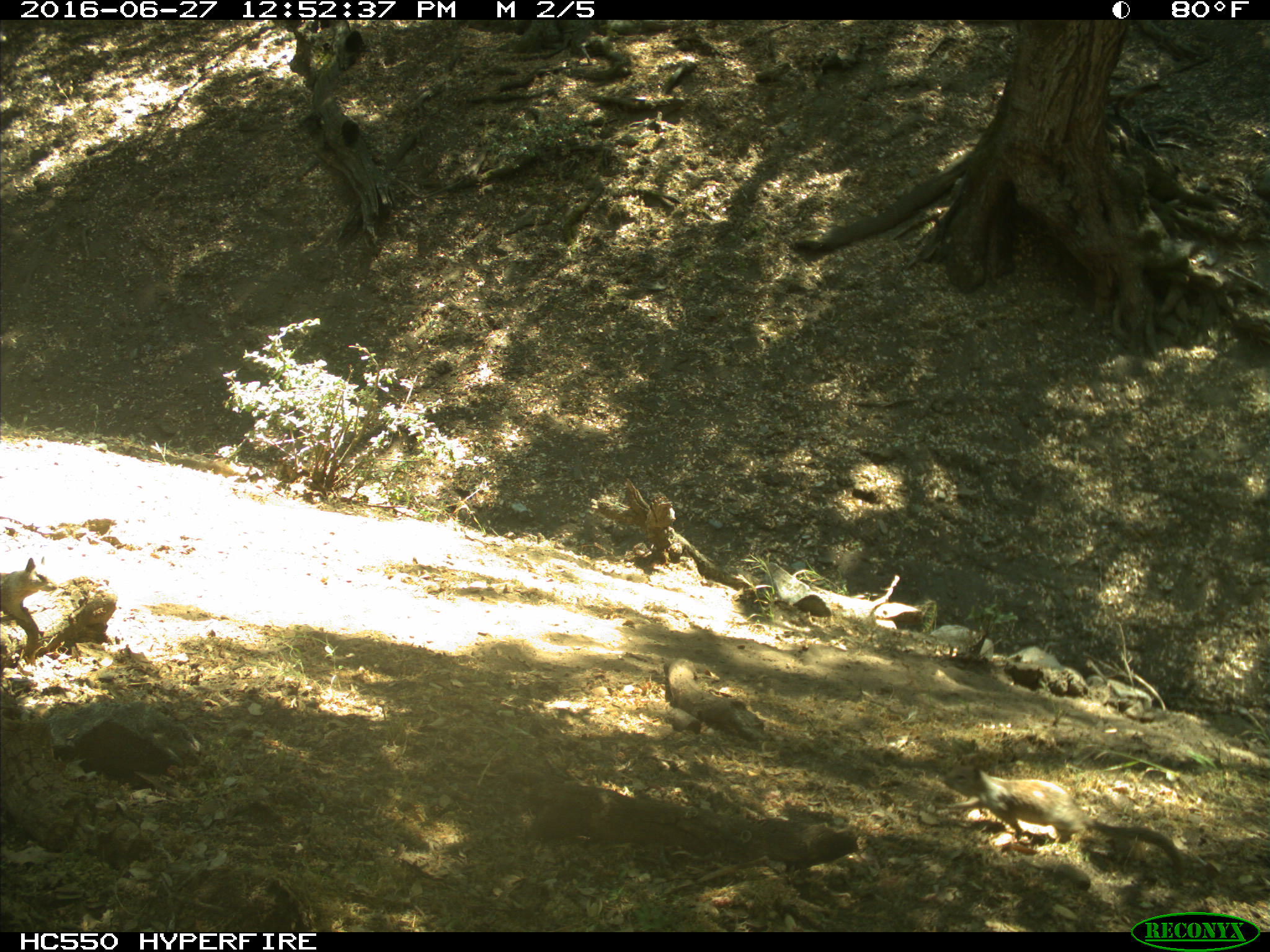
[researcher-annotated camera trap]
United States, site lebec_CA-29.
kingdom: Animalia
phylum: Chordata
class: Mammalia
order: Rodentia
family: Sciuridae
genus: Otospermophilus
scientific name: Otospermophilus beecheyi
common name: california ground squirrel